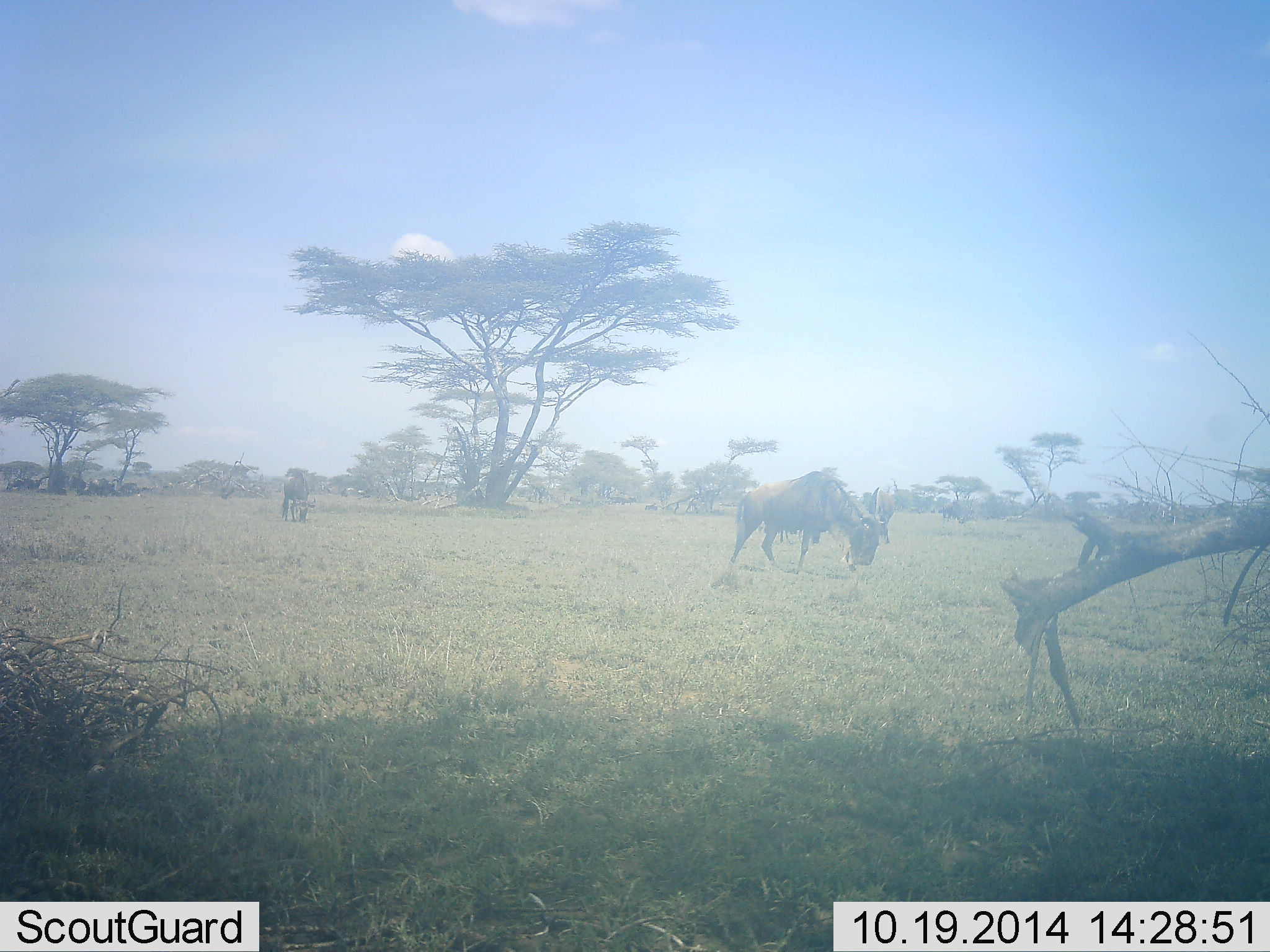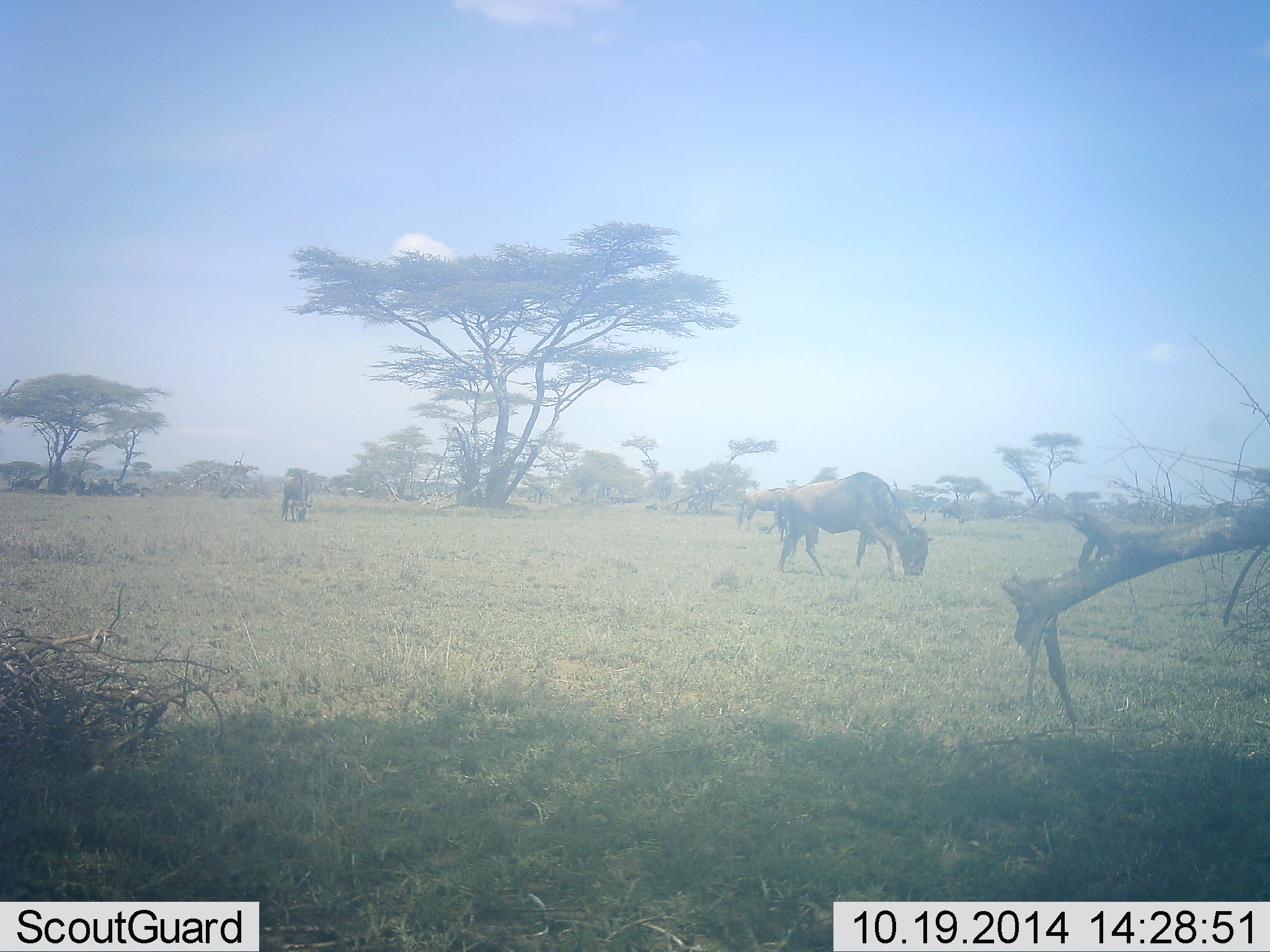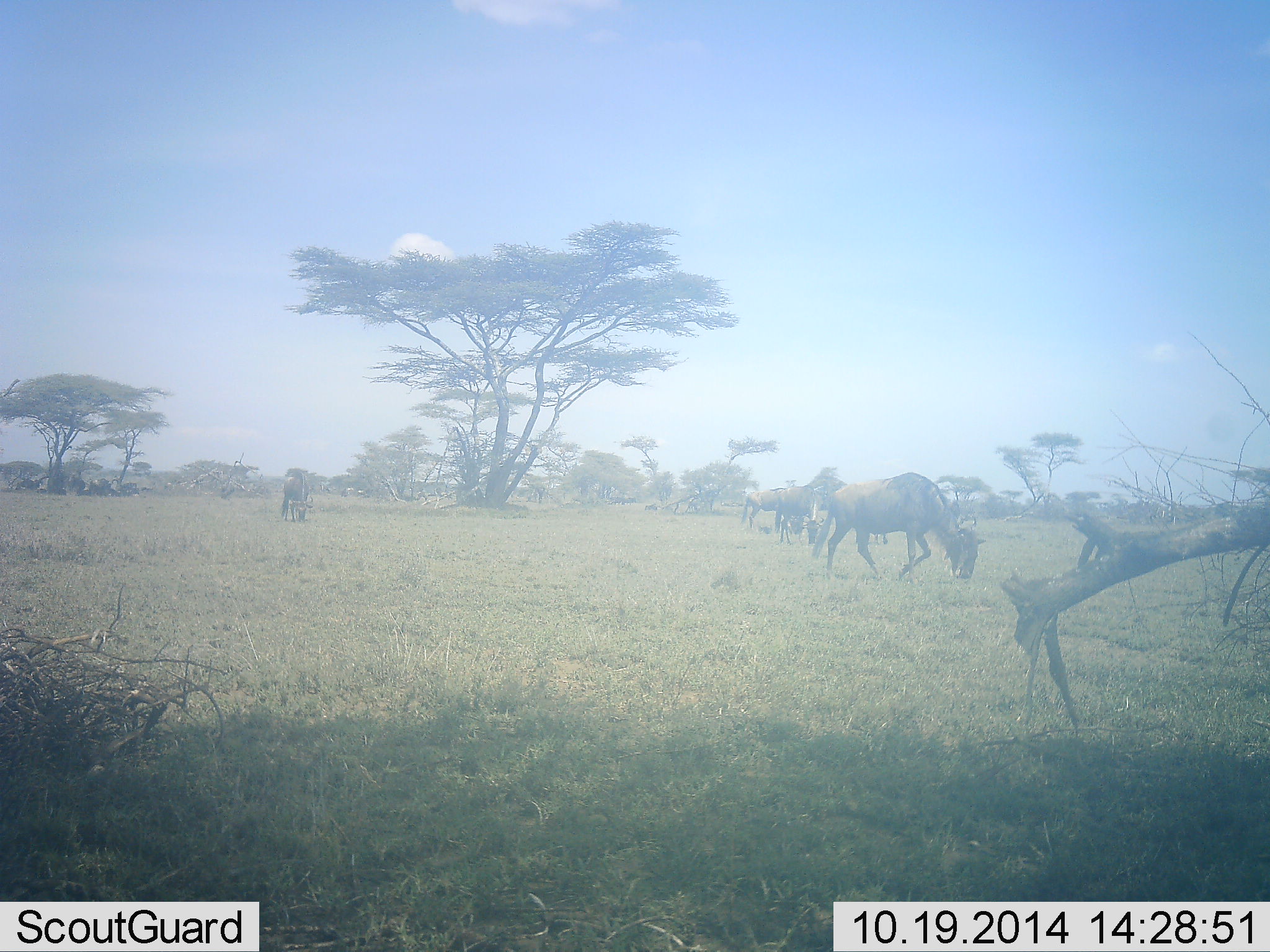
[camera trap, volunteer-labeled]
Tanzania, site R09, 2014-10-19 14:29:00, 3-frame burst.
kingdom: Animalia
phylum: Chordata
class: Mammalia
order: Artiodactyla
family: Bovidae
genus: Connochaetes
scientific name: Connochaetes taurinus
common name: blue wildebeest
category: wildebeest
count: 4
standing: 40%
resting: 10%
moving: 70%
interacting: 0%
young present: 0%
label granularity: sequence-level